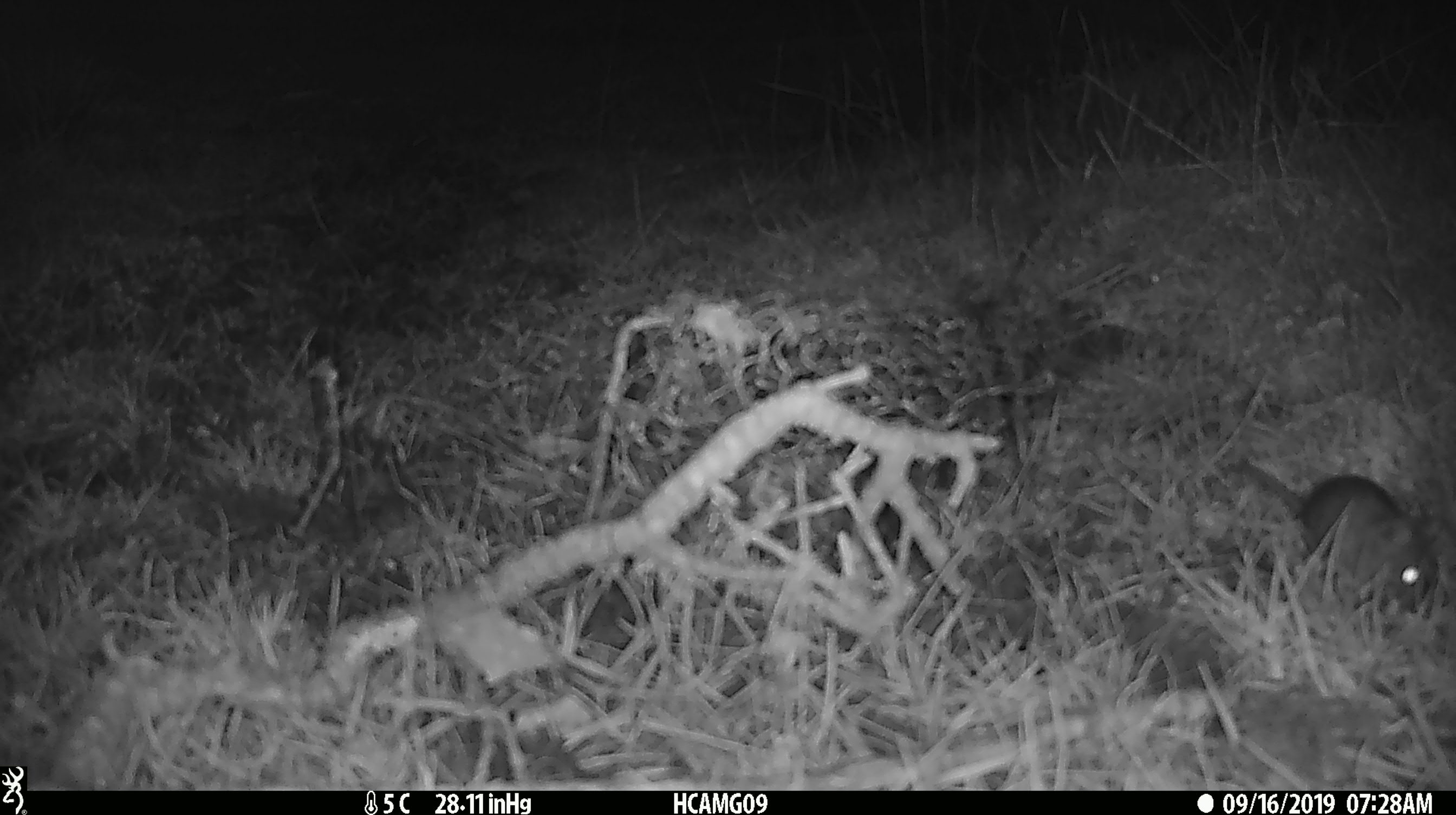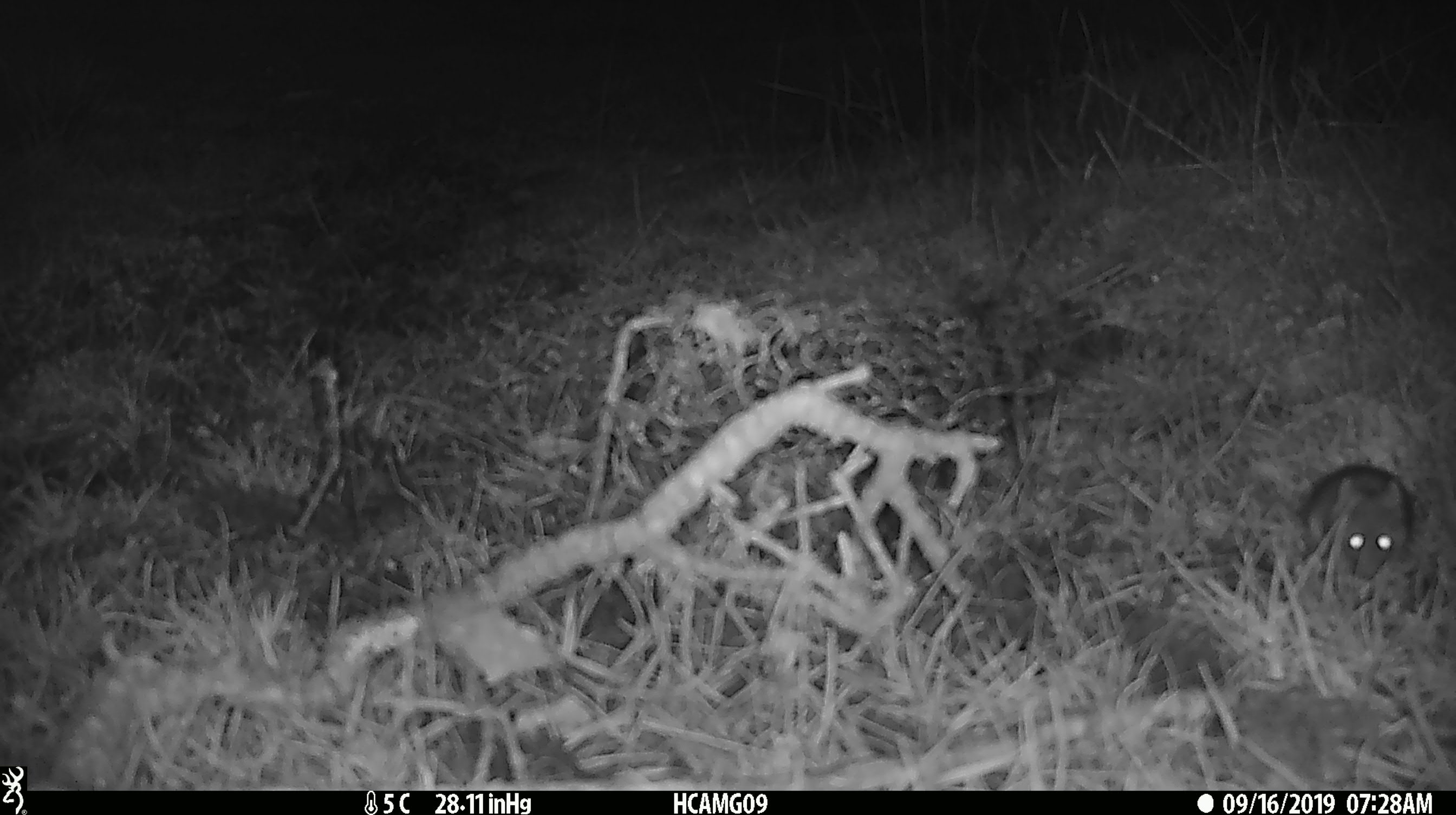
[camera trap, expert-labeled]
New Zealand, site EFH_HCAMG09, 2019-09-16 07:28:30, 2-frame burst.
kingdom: Animalia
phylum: Chordata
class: Mammalia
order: Rodentia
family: Muridae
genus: Rattus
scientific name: Rattus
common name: rat